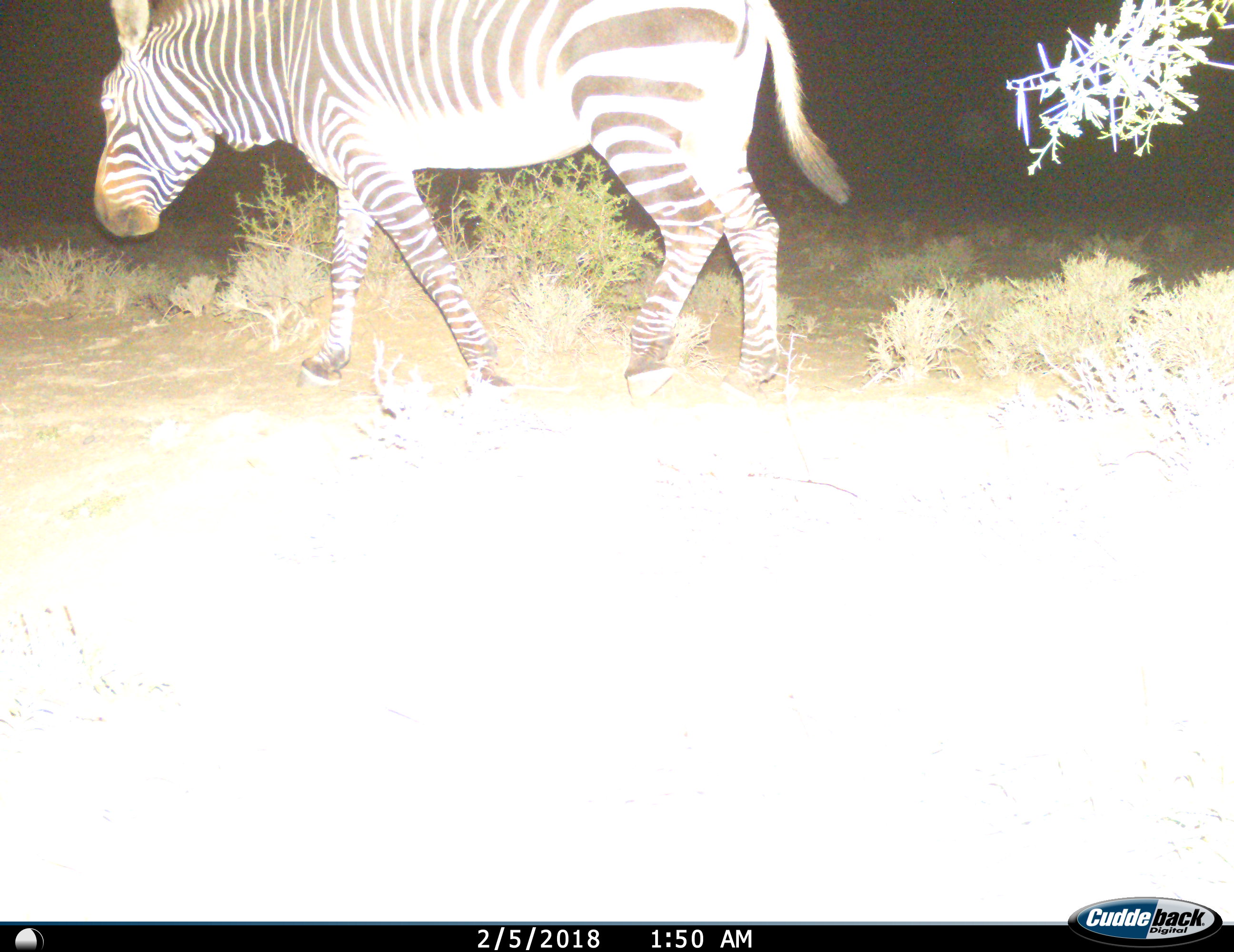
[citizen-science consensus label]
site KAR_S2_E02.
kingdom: Animalia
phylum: Chordata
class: Mammalia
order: Perissodactyla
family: Equidae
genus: Equus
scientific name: Equus zebra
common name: mountain zebra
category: zebramountain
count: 1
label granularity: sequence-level